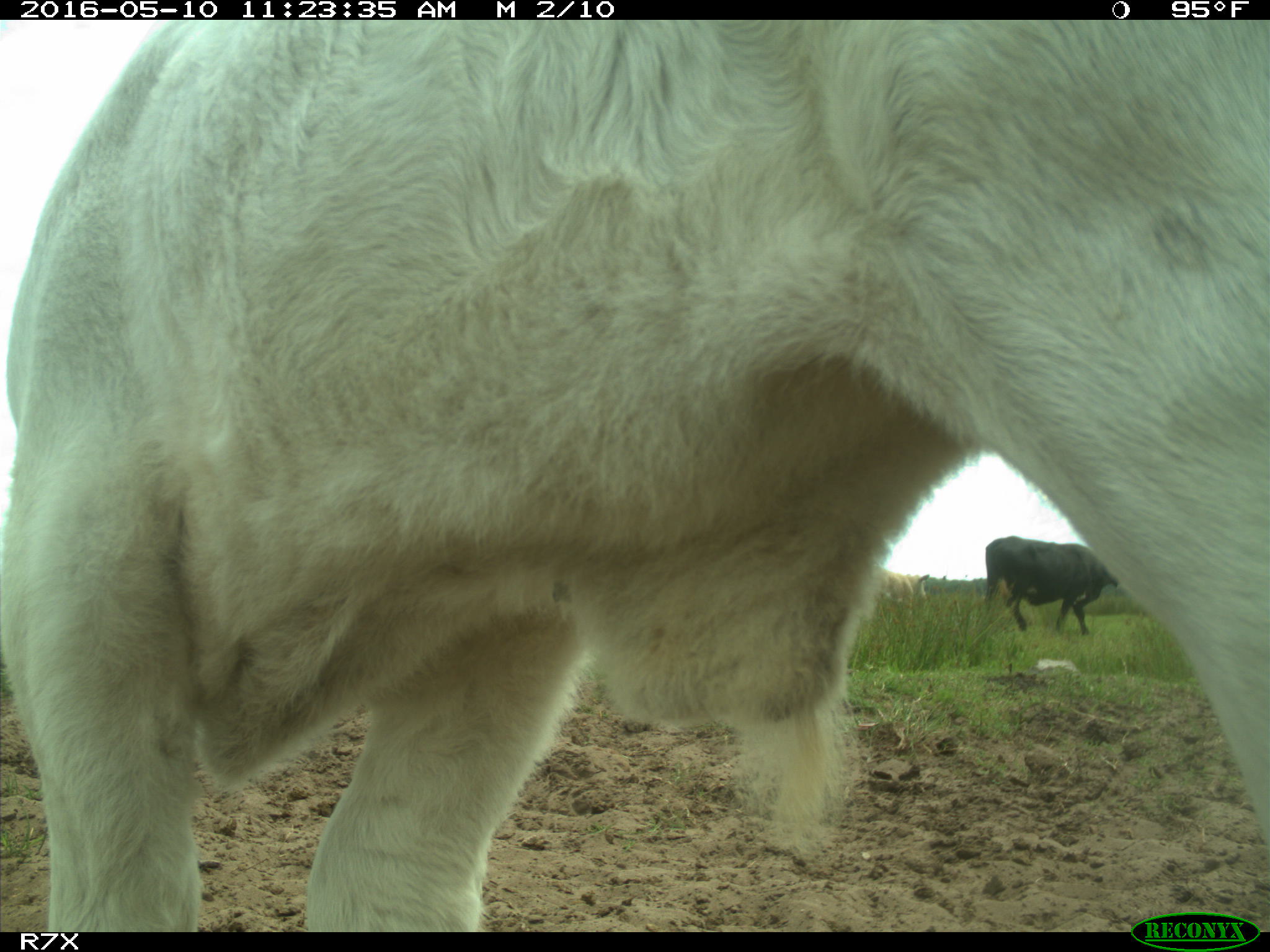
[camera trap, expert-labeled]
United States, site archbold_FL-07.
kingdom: Animalia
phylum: Chordata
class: Mammalia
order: Artiodactyla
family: Bovidae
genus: Bos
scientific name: Bos taurus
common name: domestic cow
Bos taurus (domestic cow).